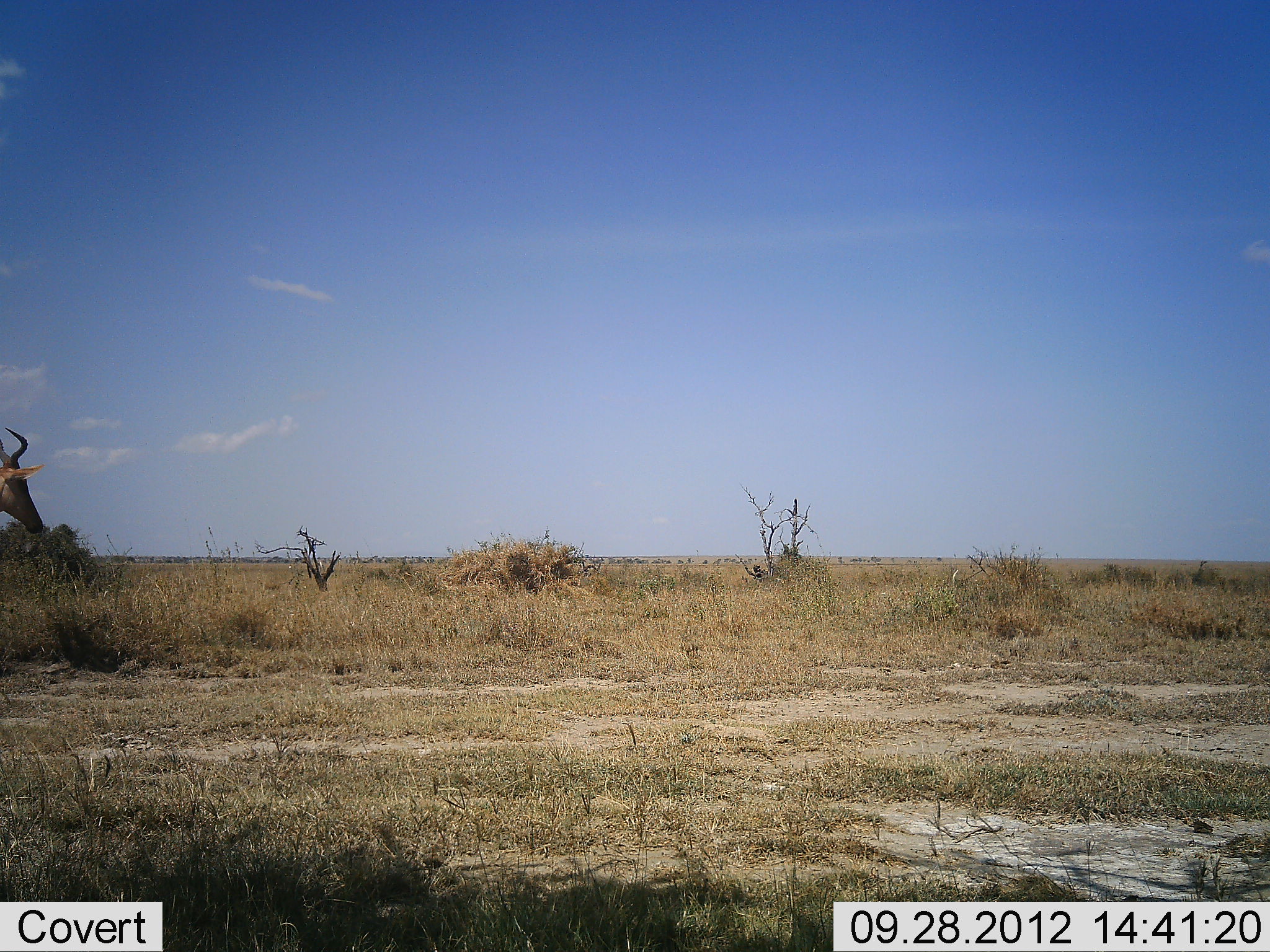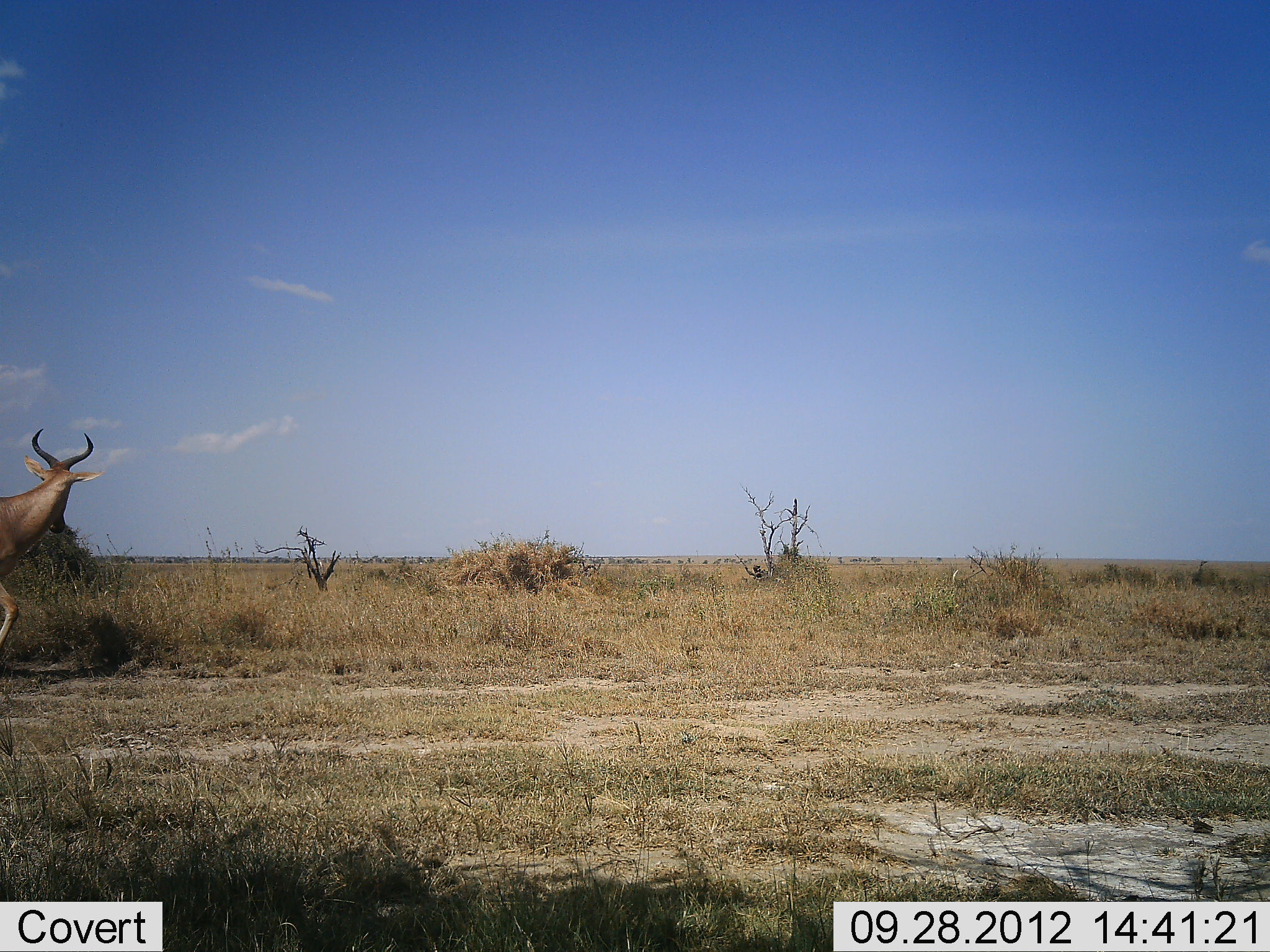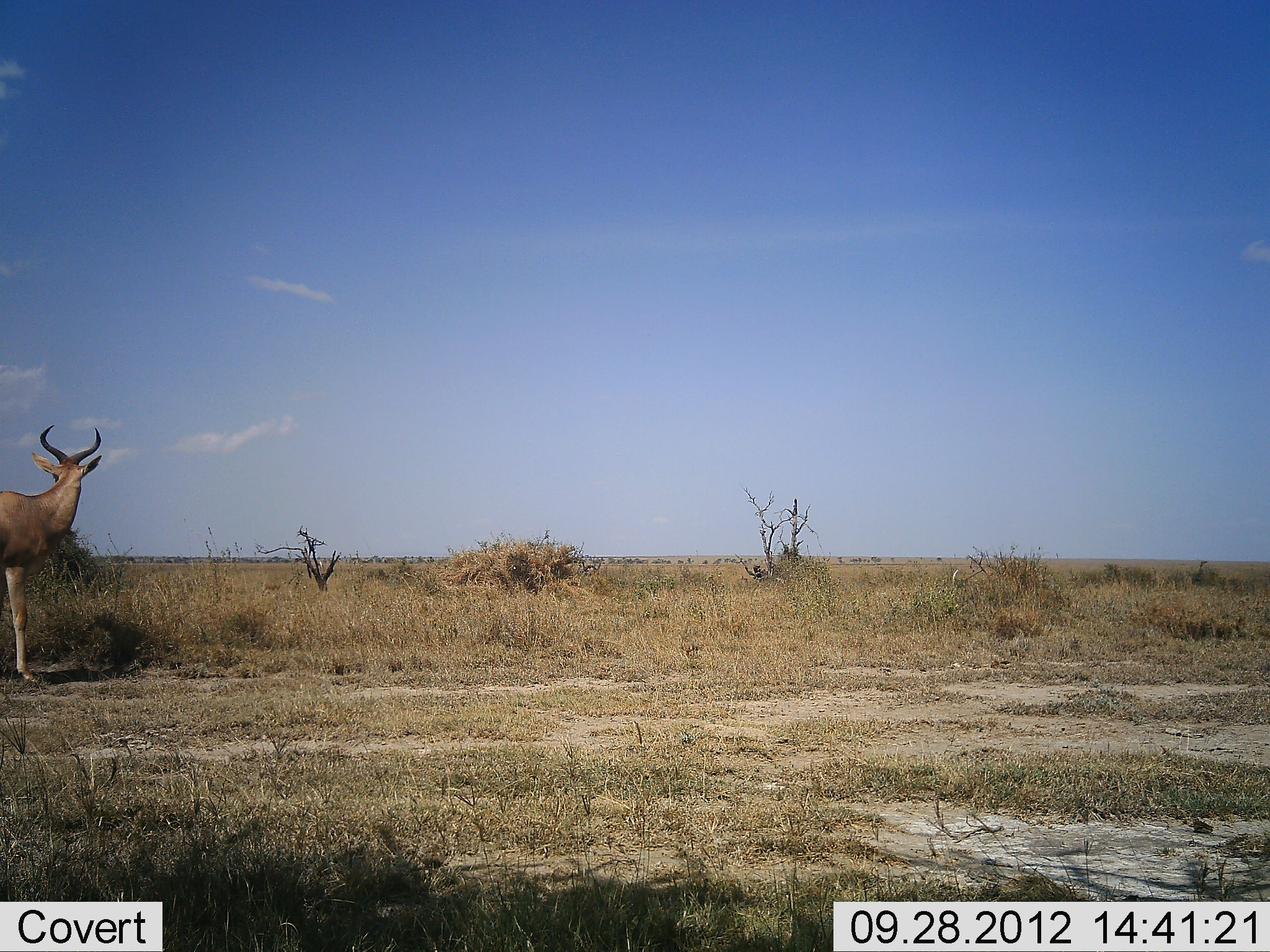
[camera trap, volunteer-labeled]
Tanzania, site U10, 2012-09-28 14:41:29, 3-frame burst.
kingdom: Animalia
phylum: Chordata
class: Mammalia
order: Artiodactyla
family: Bovidae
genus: Alcelaphus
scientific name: Alcelaphus buselaphus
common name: hartebeest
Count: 1.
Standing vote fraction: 10%.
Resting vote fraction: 10%.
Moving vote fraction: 90%.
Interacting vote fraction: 0%.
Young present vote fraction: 0%.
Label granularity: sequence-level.